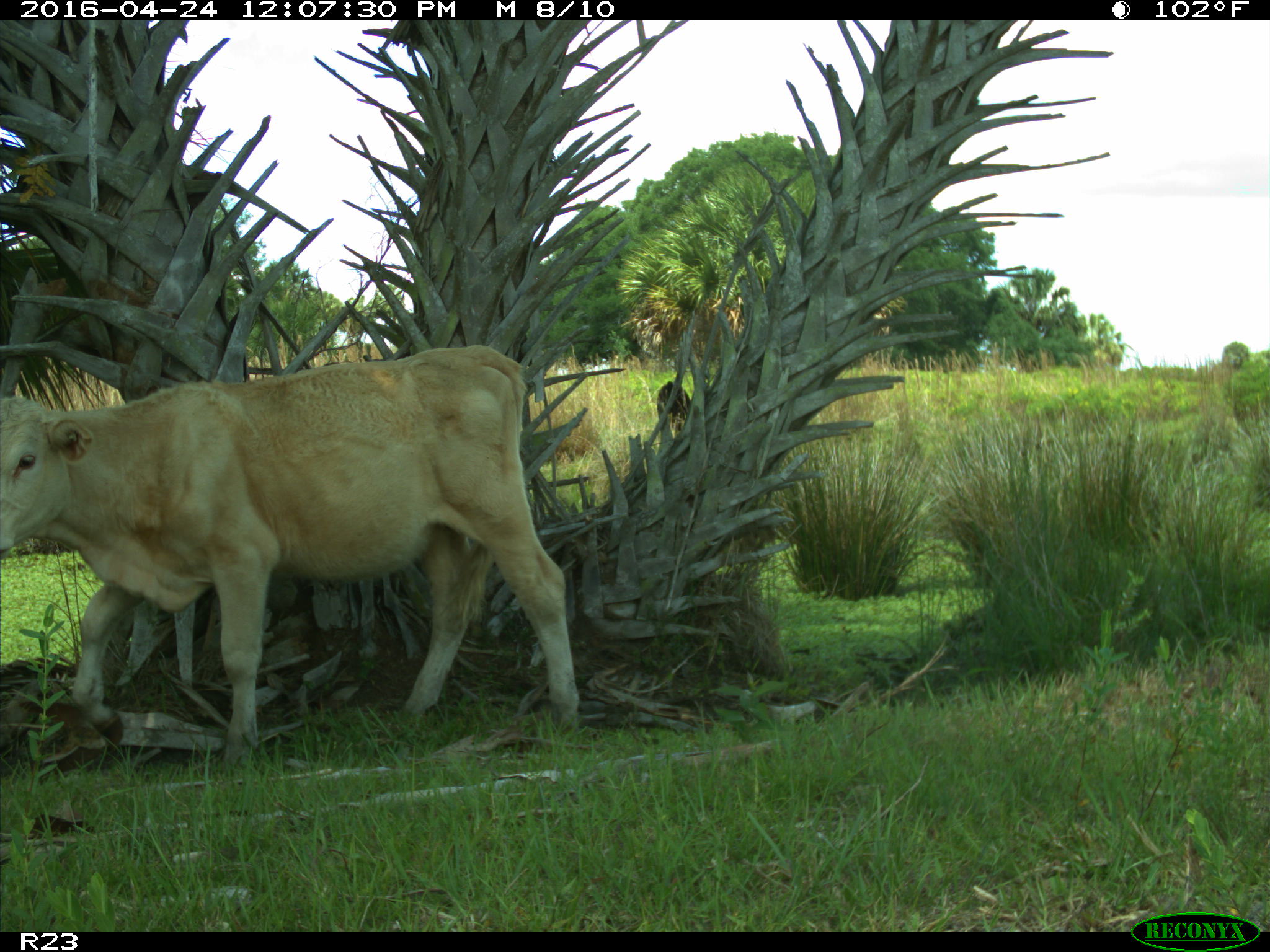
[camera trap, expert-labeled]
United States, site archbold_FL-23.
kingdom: Animalia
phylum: Chordata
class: Mammalia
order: Artiodactyla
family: Bovidae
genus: Bos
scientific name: Bos taurus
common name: domestic cow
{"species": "Bos taurus (domestic cow)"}